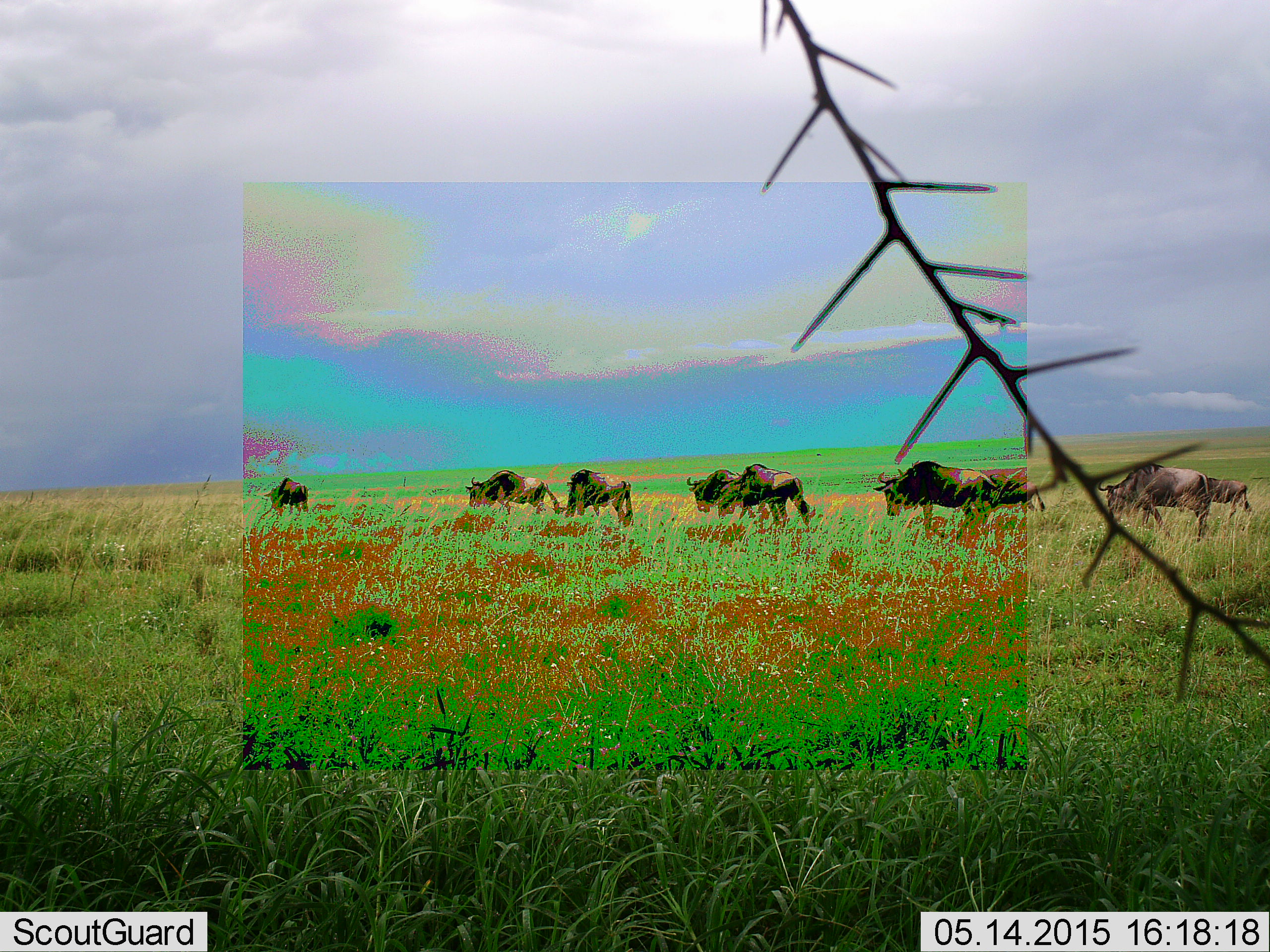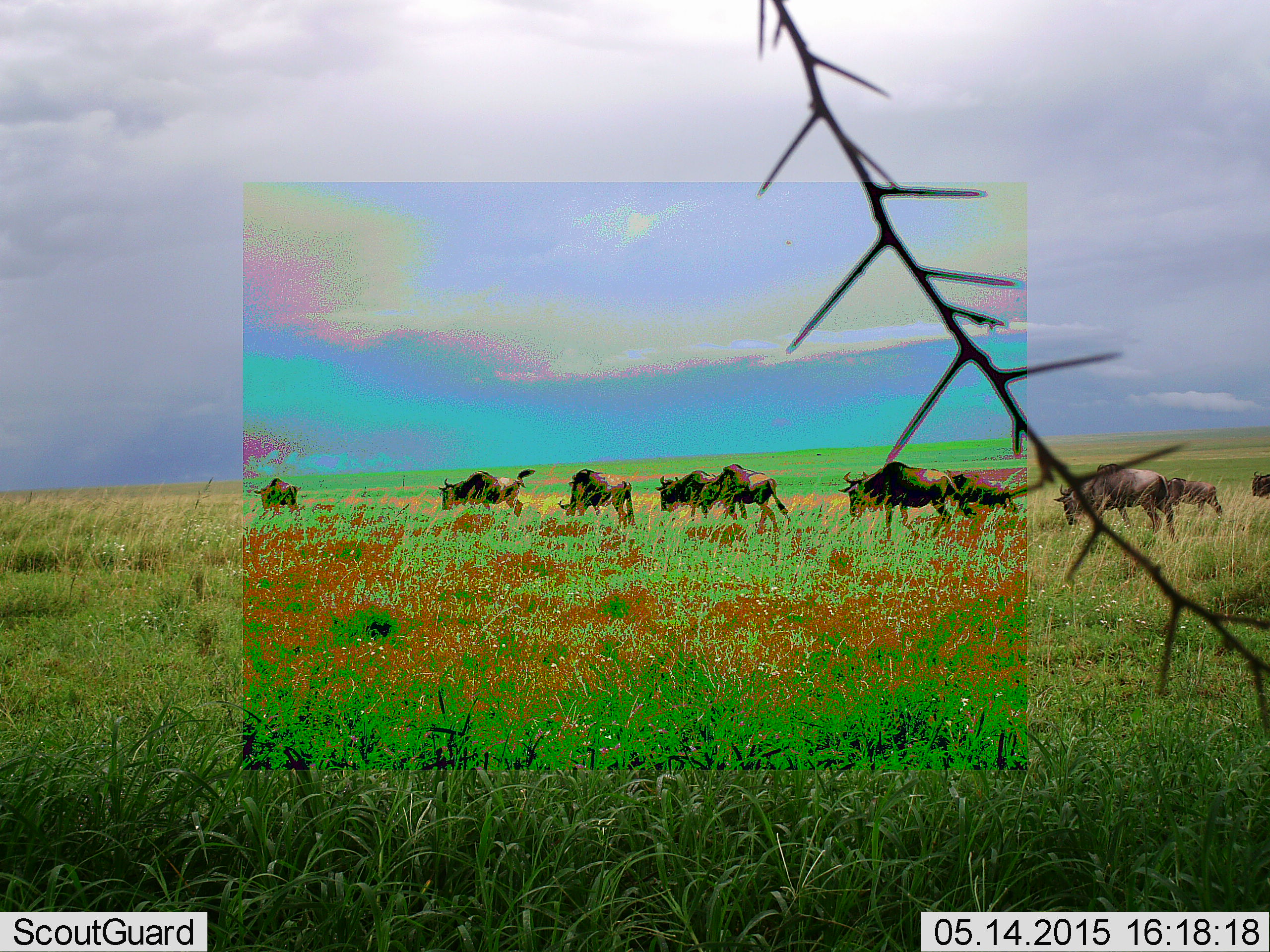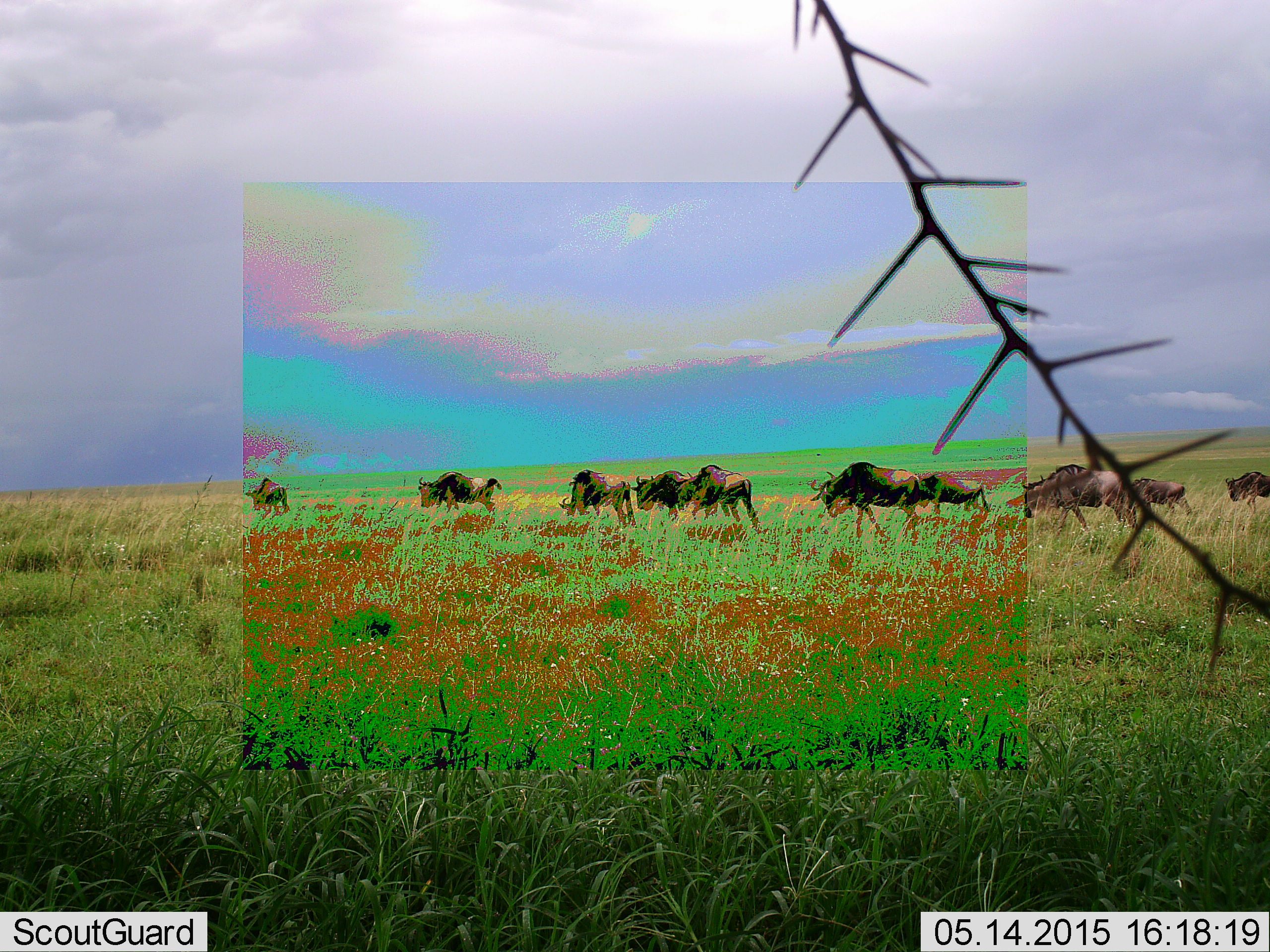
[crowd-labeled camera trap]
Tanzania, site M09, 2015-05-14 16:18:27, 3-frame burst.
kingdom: Animalia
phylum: Chordata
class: Mammalia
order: Artiodactyla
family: Bovidae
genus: Connochaetes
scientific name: Connochaetes taurinus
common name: blue wildebeest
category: wildebeest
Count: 10.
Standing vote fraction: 20%.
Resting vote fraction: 0%.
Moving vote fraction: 100%.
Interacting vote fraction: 10%.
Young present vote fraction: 10%.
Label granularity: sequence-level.